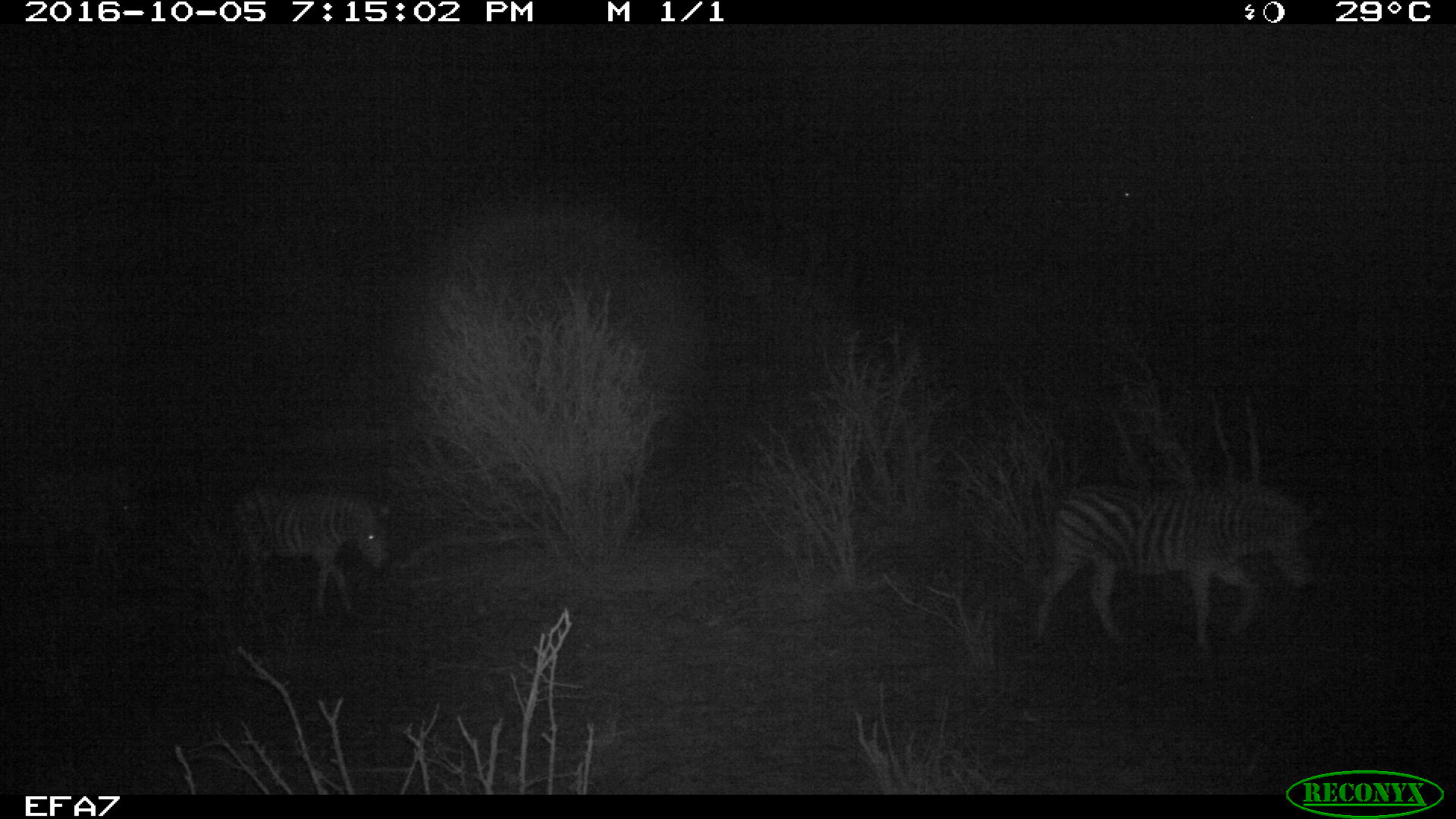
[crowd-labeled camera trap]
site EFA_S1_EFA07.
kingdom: Animalia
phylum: Chordata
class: Mammalia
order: Perissodactyla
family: Equidae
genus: Equus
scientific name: Equus quagga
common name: plains zebra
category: zebraplains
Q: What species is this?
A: Zebraplains (plains zebra) (Equus quagga).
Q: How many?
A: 2.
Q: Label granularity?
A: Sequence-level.